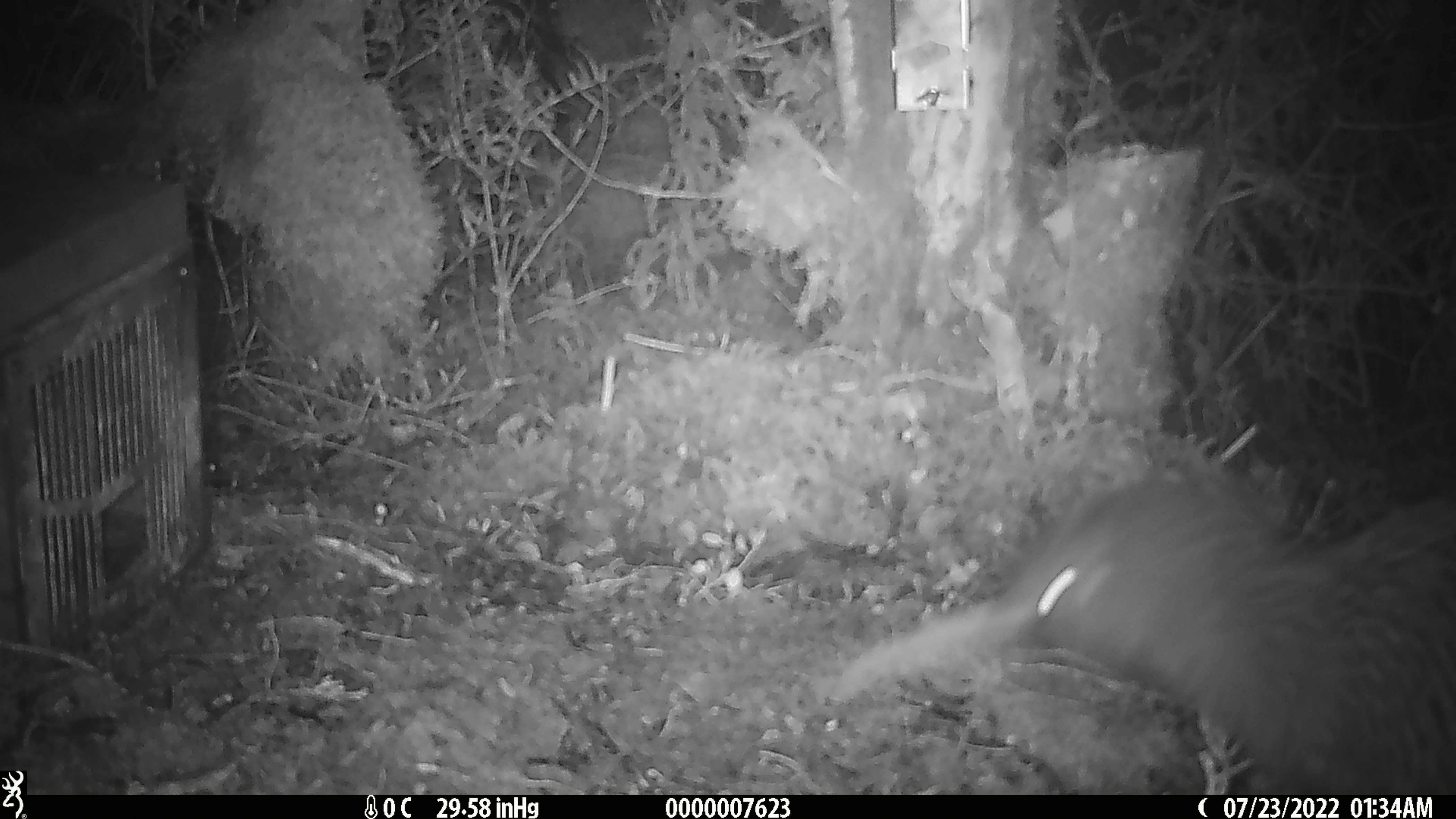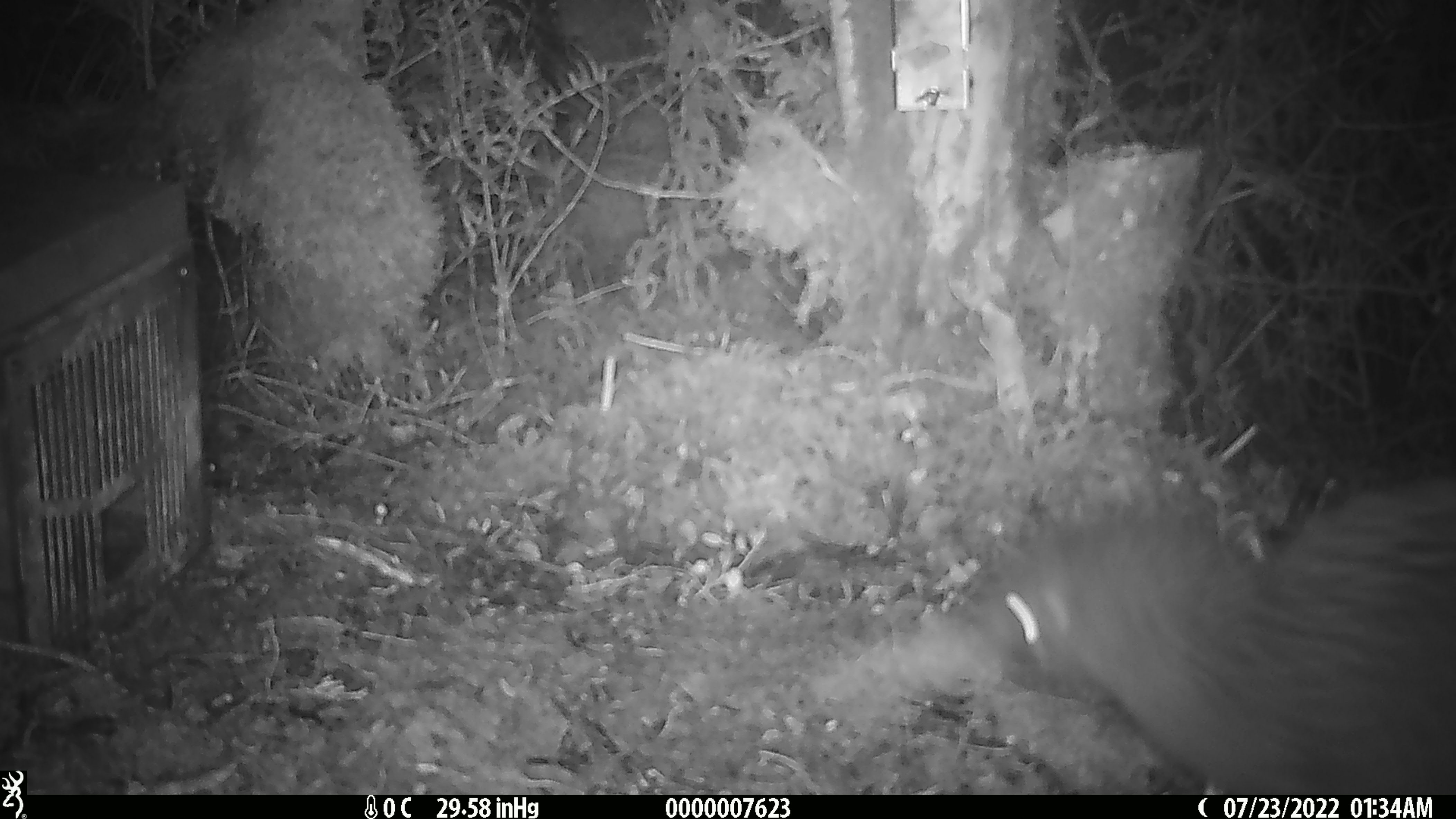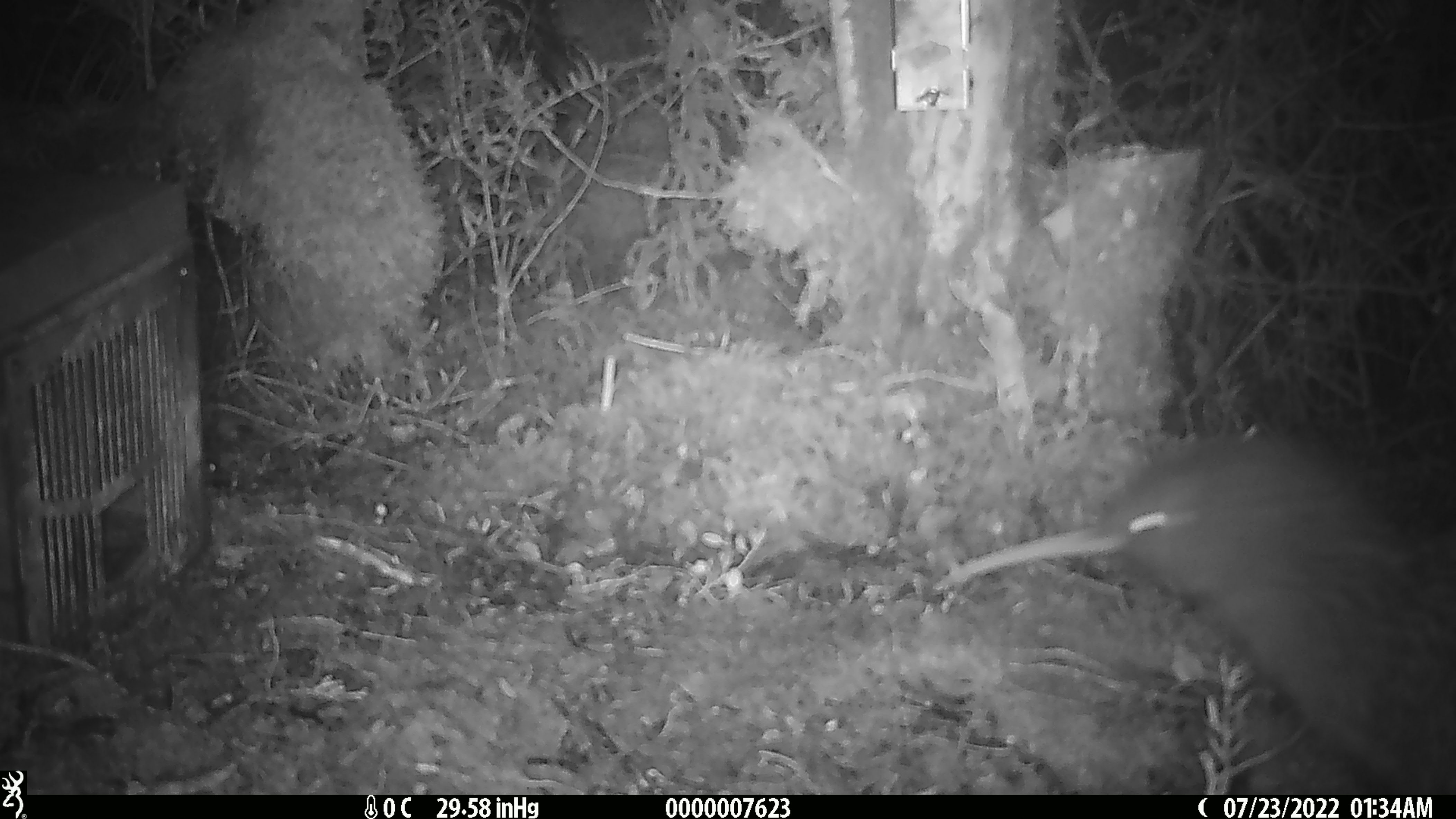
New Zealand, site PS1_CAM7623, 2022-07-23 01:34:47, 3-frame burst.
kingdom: Animalia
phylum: Chordata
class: Aves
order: Apterygiformes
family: Apterygidae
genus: Apteryx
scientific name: Apteryx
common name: kiwi